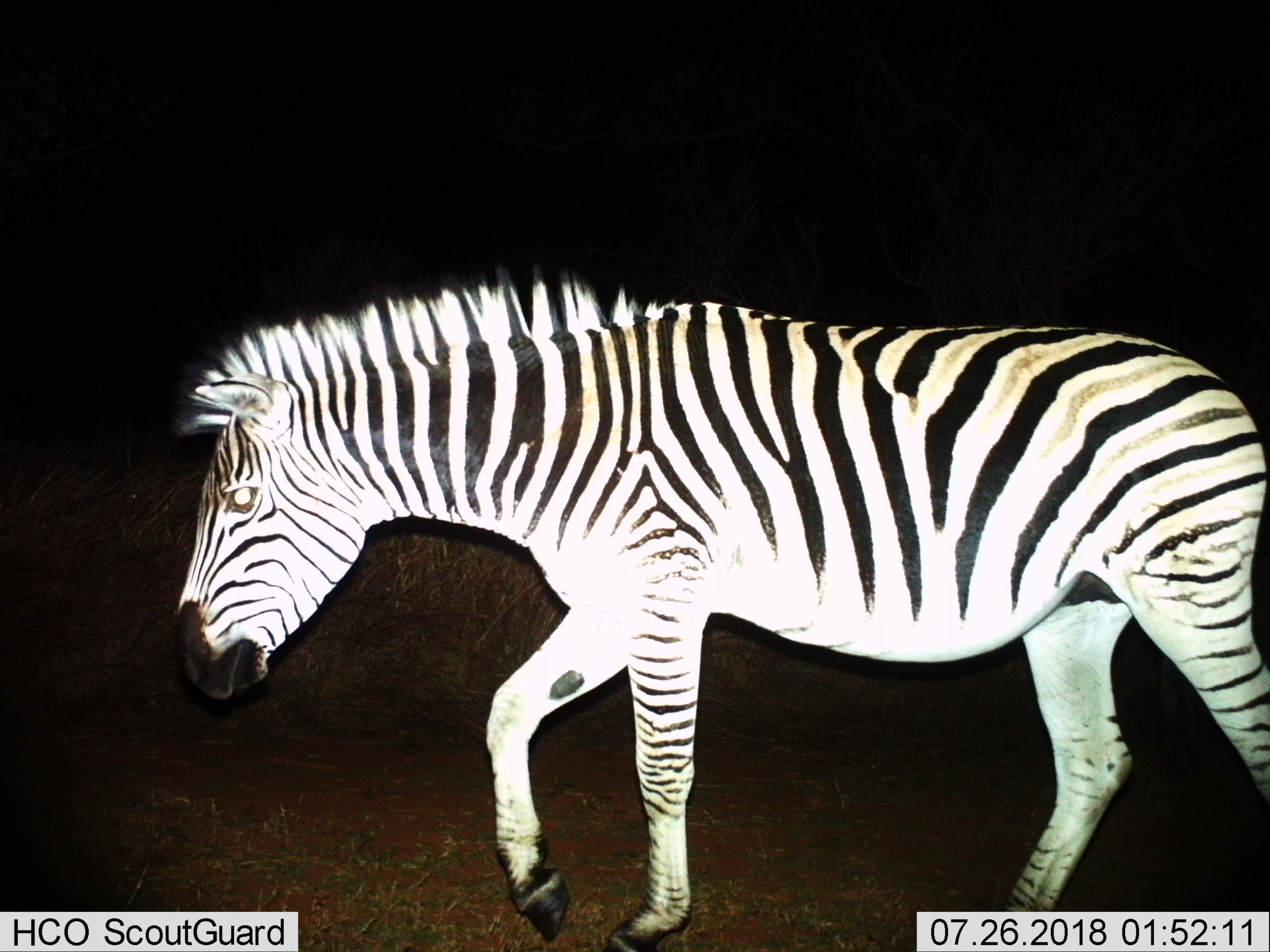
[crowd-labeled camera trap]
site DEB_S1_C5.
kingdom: Animalia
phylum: Chordata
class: Mammalia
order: Perissodactyla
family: Equidae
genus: Equus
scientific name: Equus quagga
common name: plains zebra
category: zebraplains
Zebraplains (plains zebra) (Equus quagga), count 1. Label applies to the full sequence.